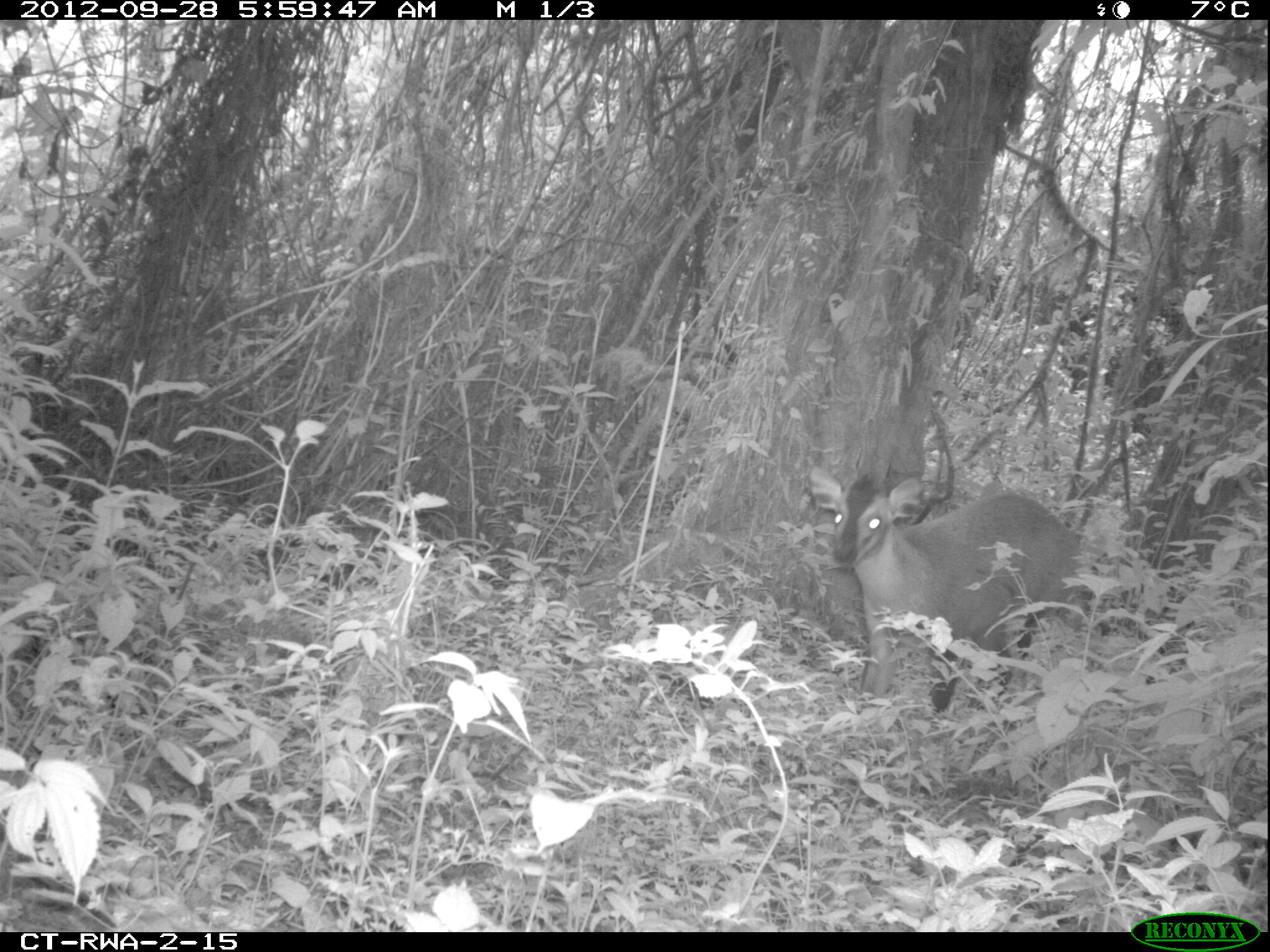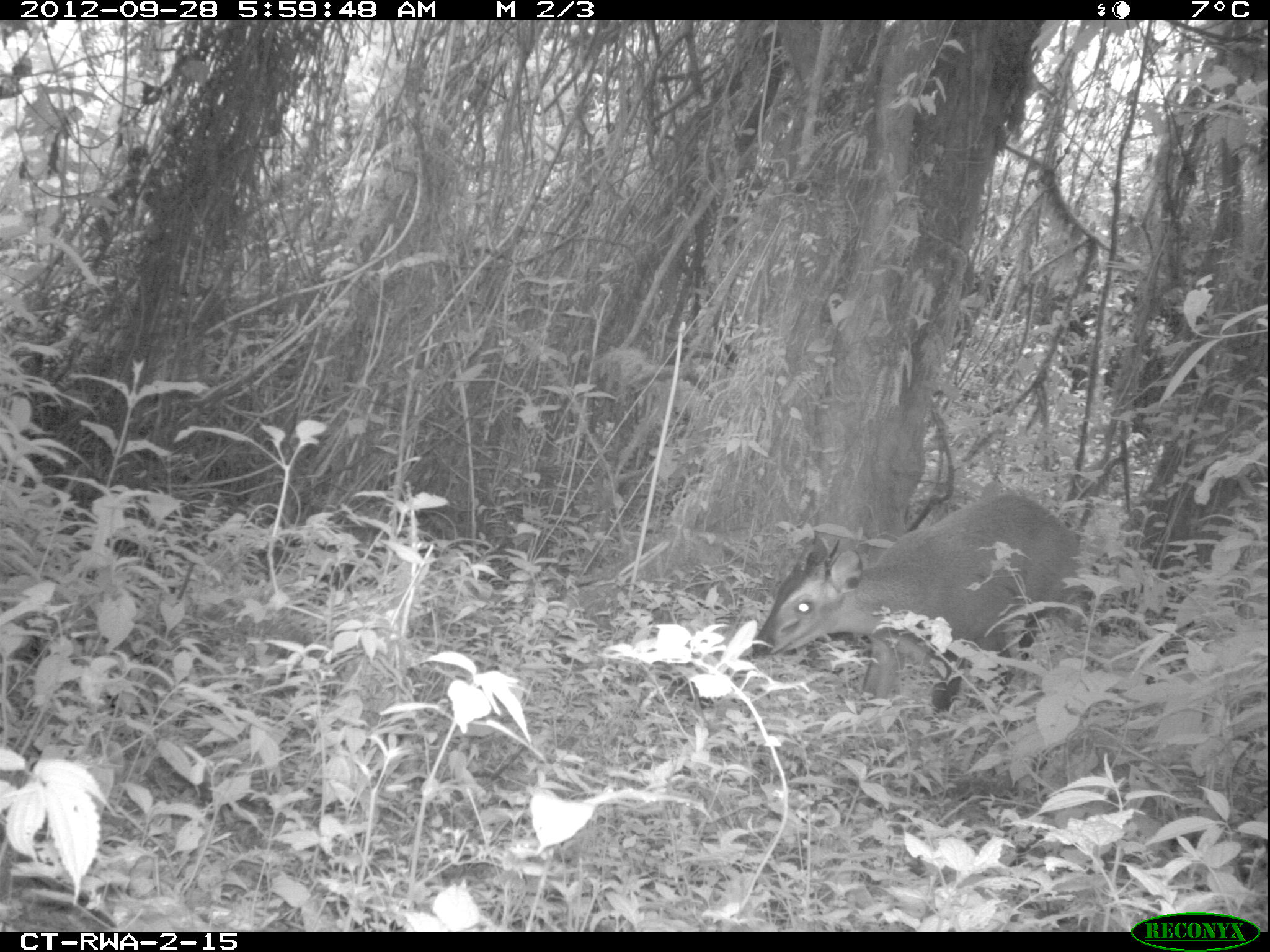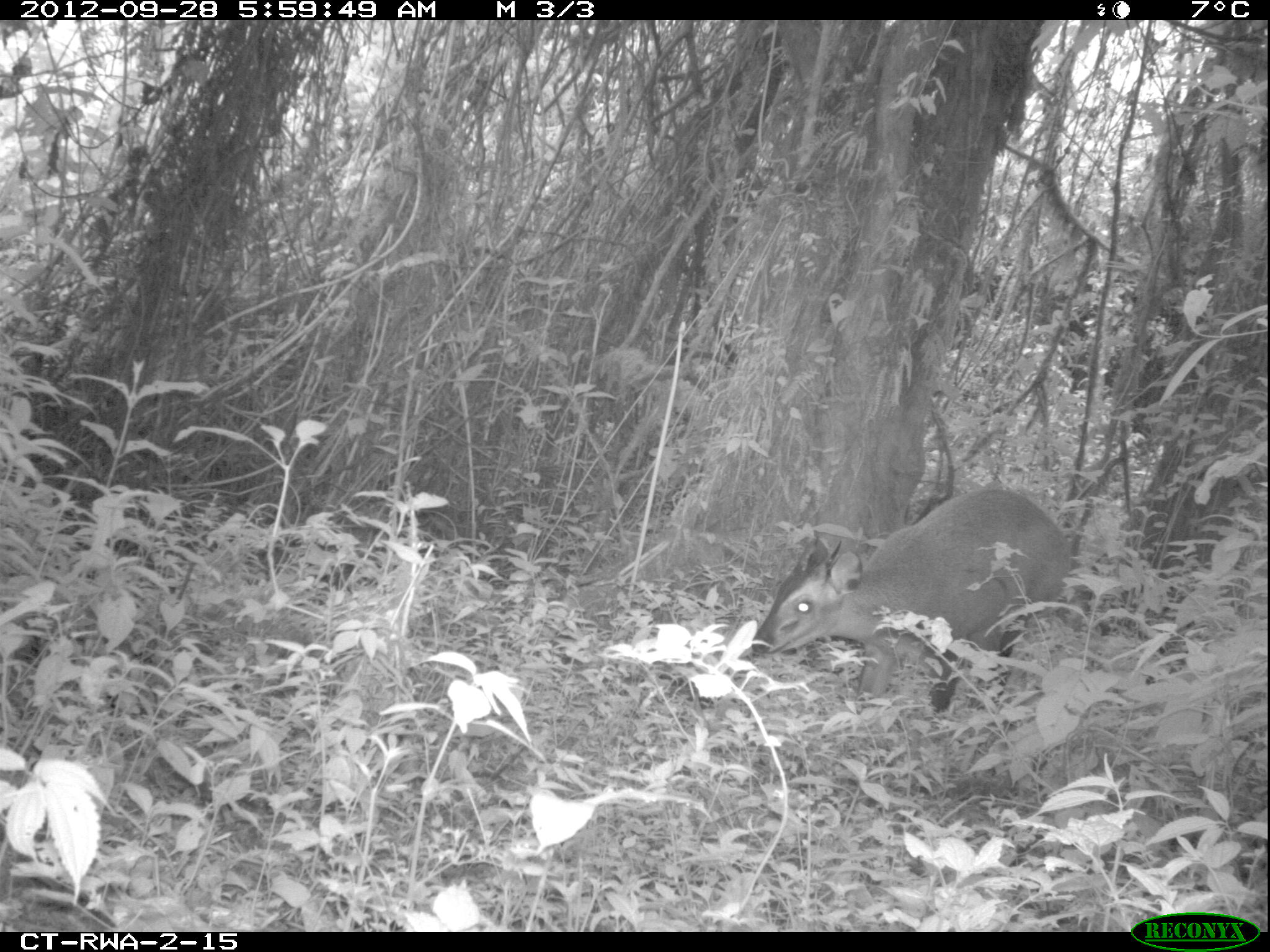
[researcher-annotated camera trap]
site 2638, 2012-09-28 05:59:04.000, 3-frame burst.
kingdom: Animalia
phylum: Chordata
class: Mammalia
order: Artiodactyla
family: Bovidae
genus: Cephalophus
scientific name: Cephalophus nigrifrons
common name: black-fronted duiker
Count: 1.